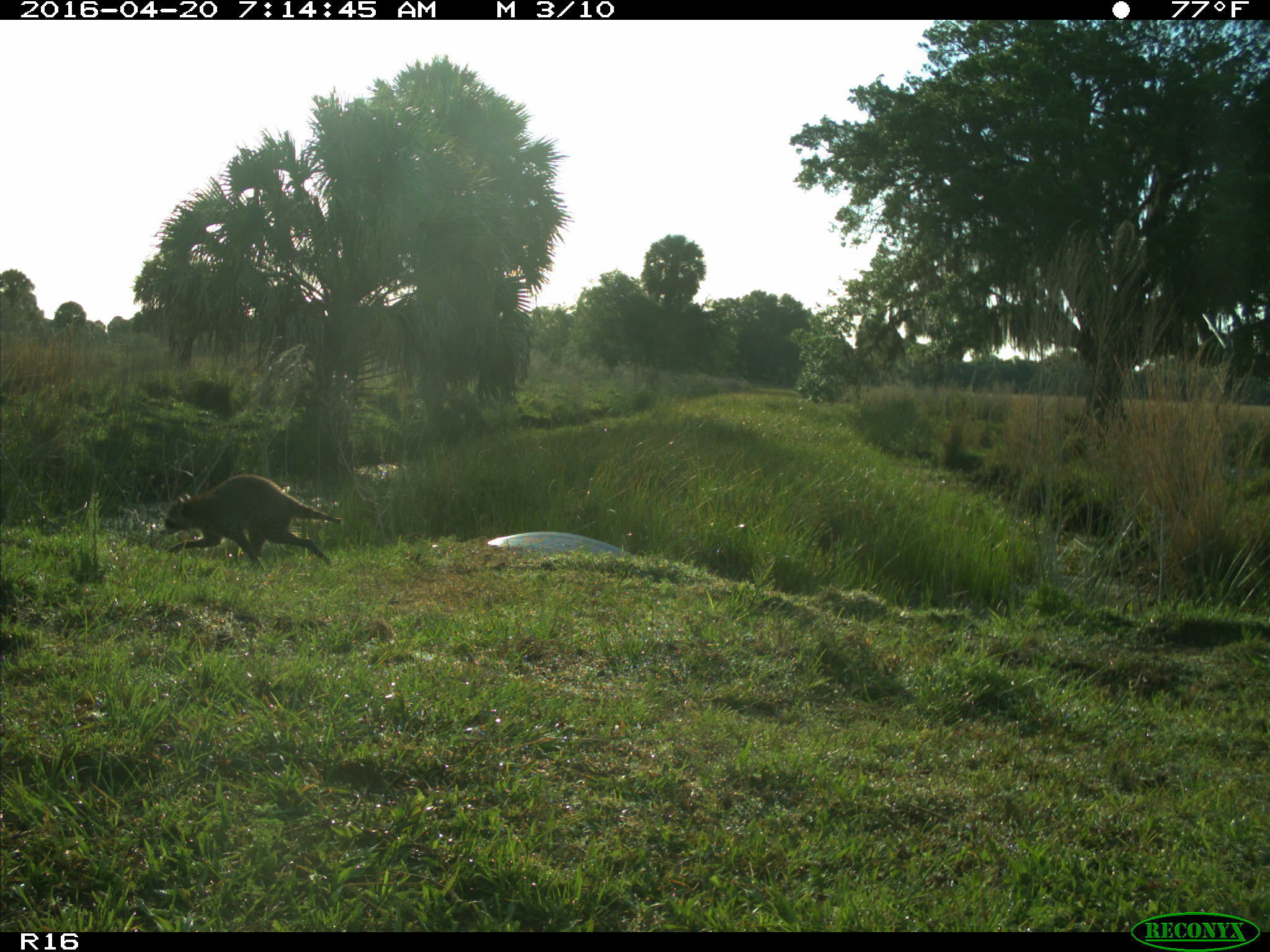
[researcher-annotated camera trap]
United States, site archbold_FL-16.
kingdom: Animalia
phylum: Chordata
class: Mammalia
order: Carnivora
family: Procyonidae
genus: Procyon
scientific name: Procyon lotor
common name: common raccoon